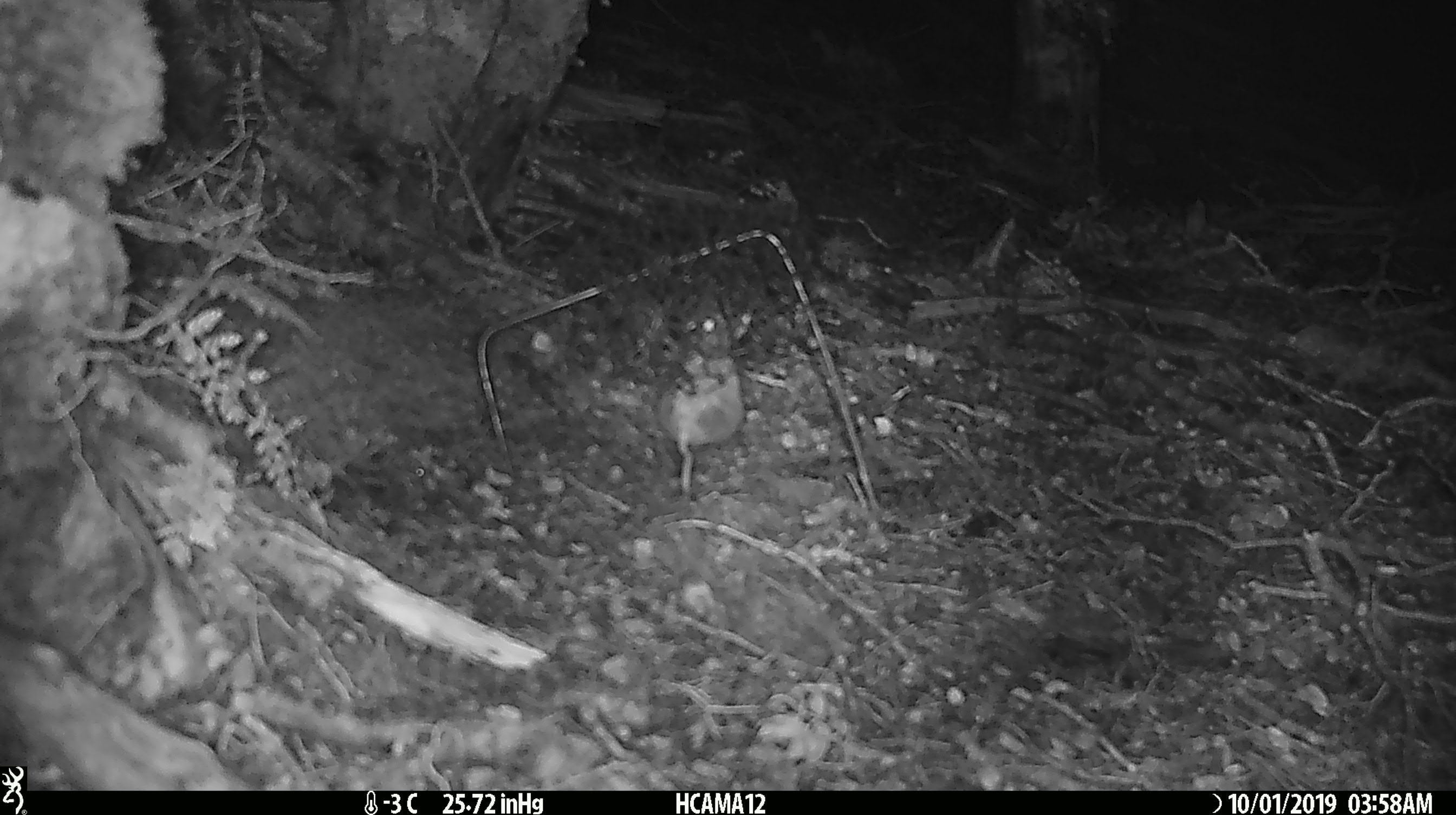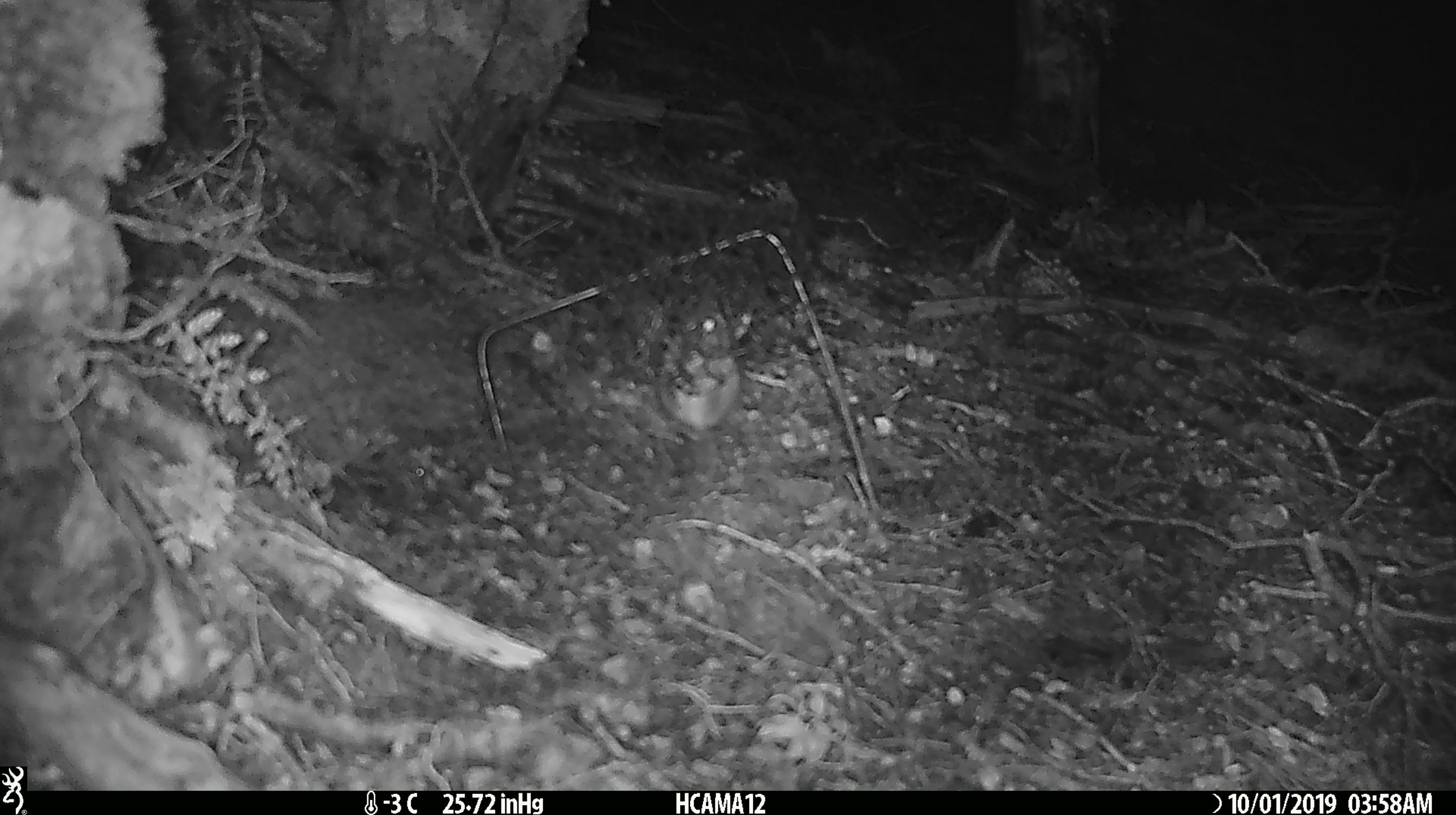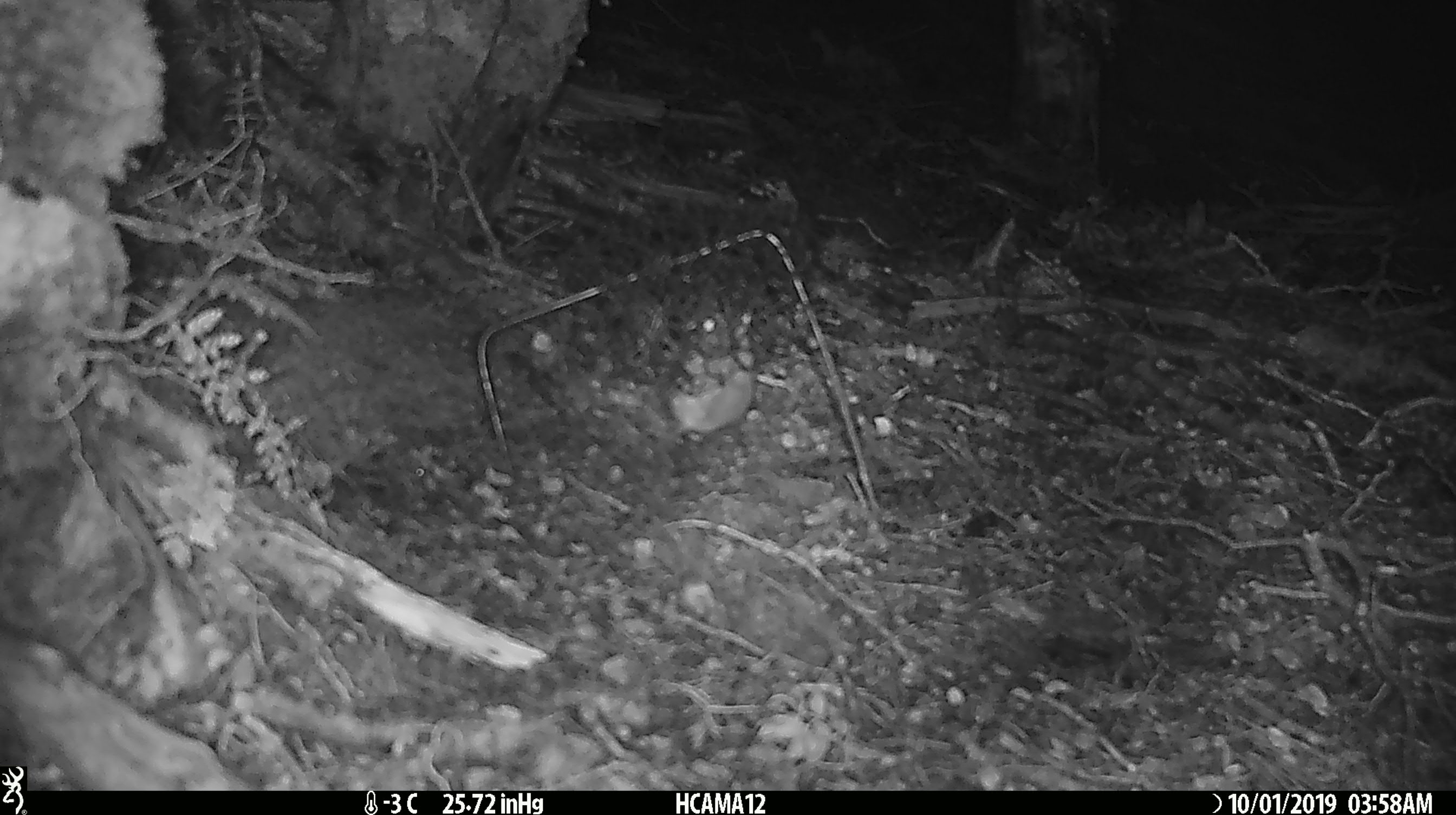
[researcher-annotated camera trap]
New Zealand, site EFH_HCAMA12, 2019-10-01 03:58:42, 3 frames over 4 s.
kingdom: Animalia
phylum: Chordata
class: Mammalia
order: Rodentia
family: Muridae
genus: Mus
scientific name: Mus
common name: mouse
Mouse (Mus).